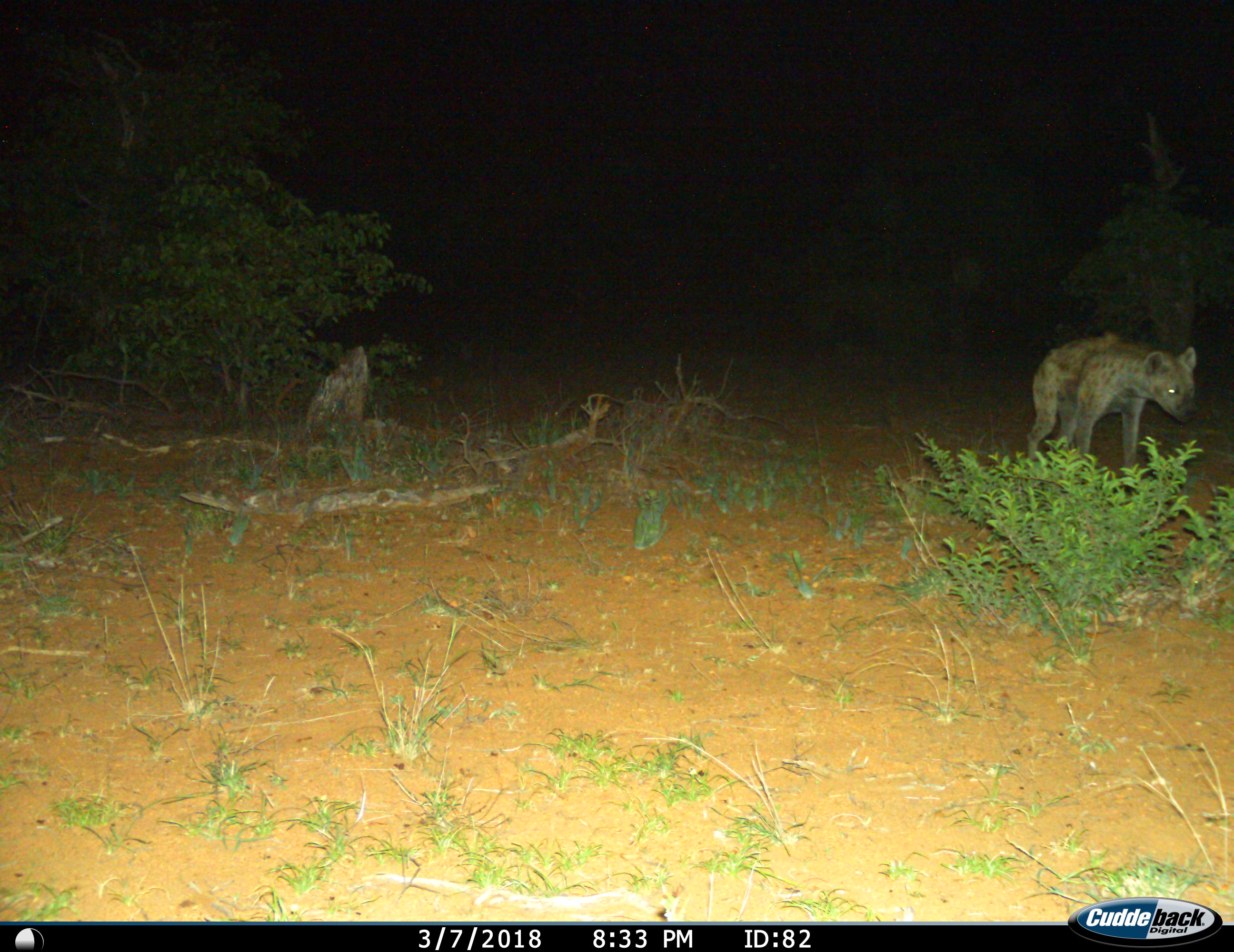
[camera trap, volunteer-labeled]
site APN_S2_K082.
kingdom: Animalia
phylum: Chordata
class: Mammalia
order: Carnivora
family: Hyaenidae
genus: Crocuta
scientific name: Crocuta crocuta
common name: spotted hyena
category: hyenaspotted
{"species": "hyenaspotted (spotted hyena) (Crocuta crocuta)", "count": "1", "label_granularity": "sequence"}